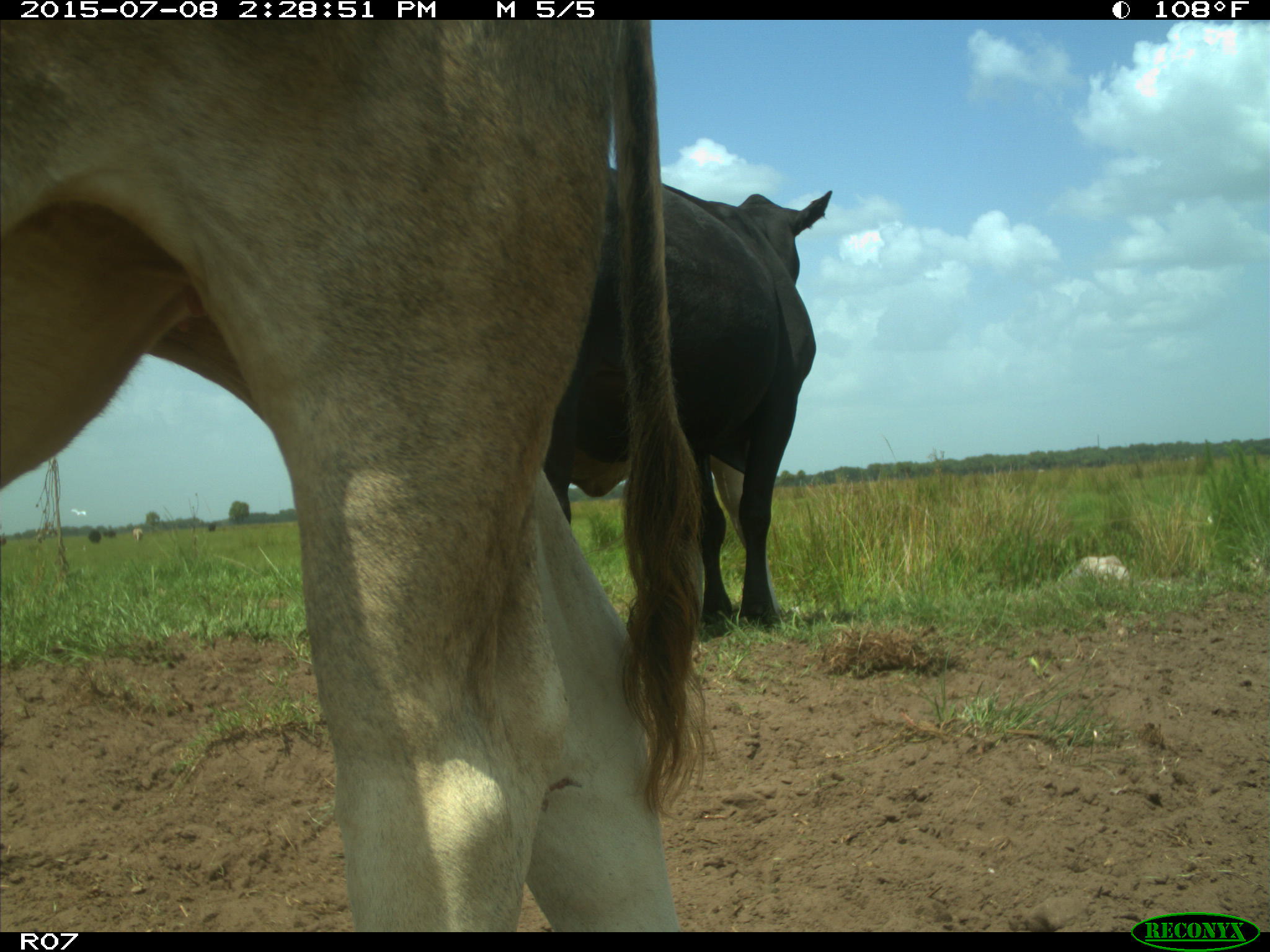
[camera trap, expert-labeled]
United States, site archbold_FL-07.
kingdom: Animalia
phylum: Chordata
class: Mammalia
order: Artiodactyla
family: Bovidae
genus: Bos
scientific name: Bos taurus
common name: domestic cow